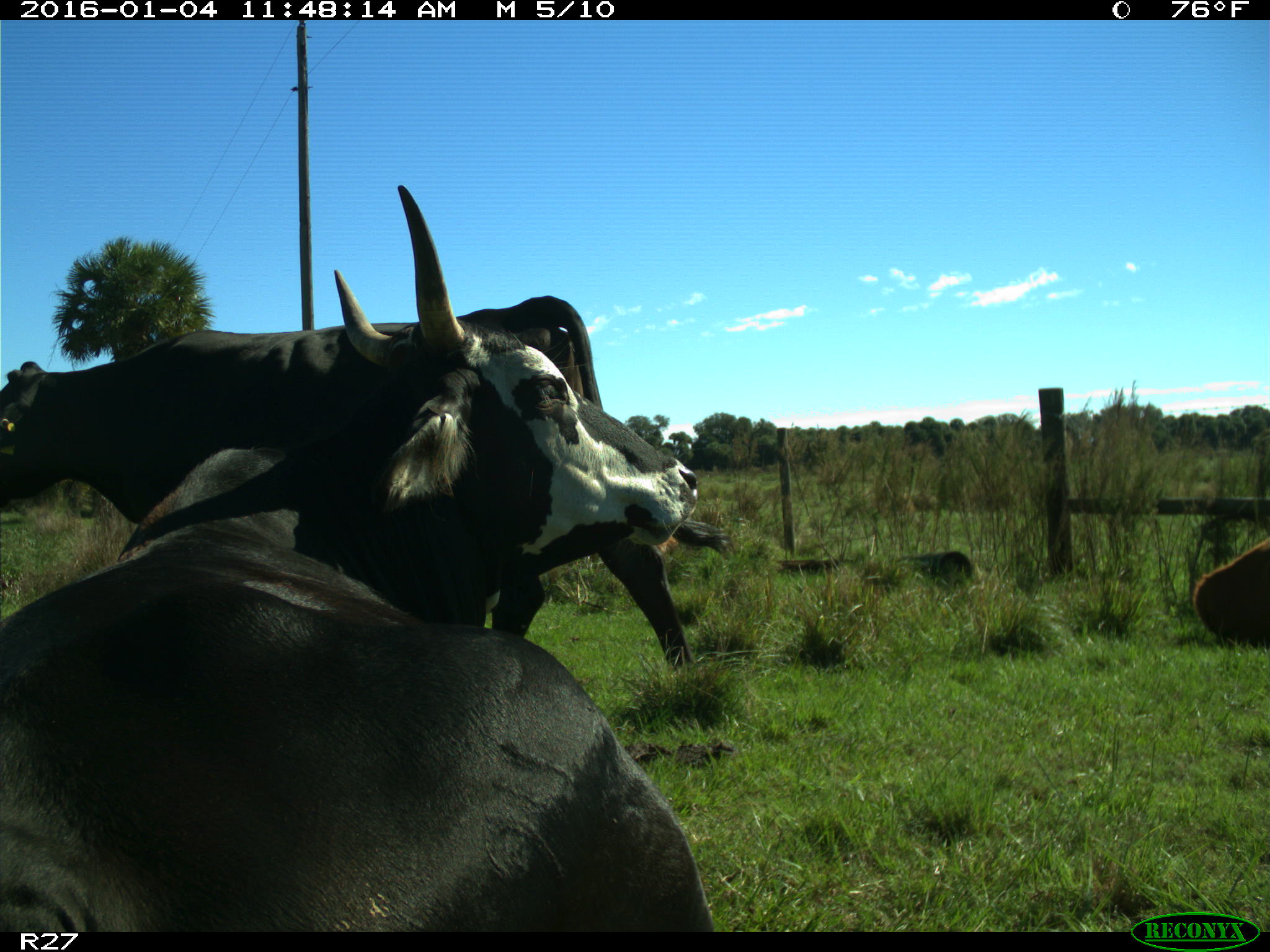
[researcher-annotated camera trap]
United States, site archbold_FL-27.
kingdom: Animalia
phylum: Chordata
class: Mammalia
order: Artiodactyla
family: Bovidae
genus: Bos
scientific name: Bos taurus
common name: domestic cow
Bos taurus (domestic cow).